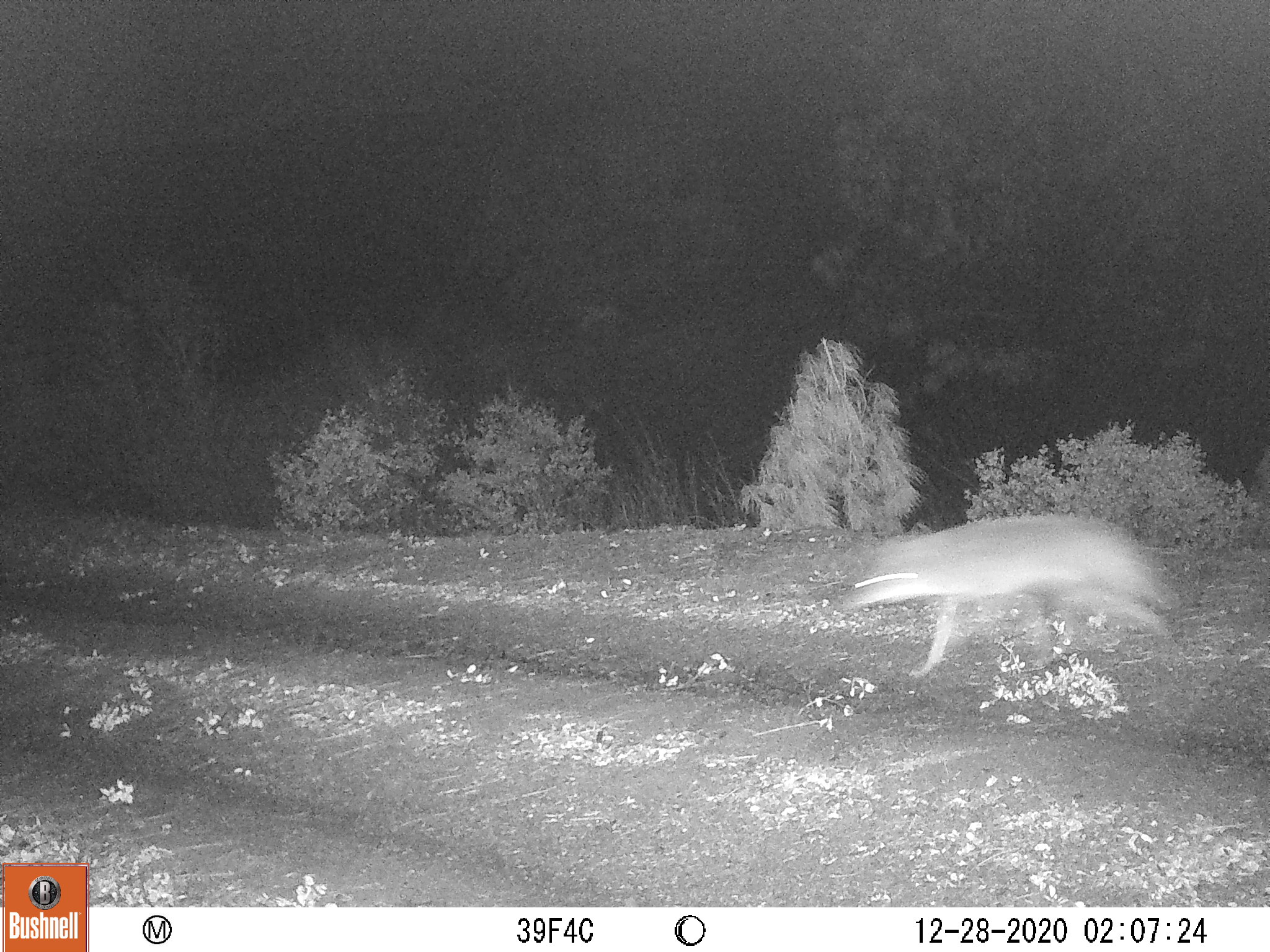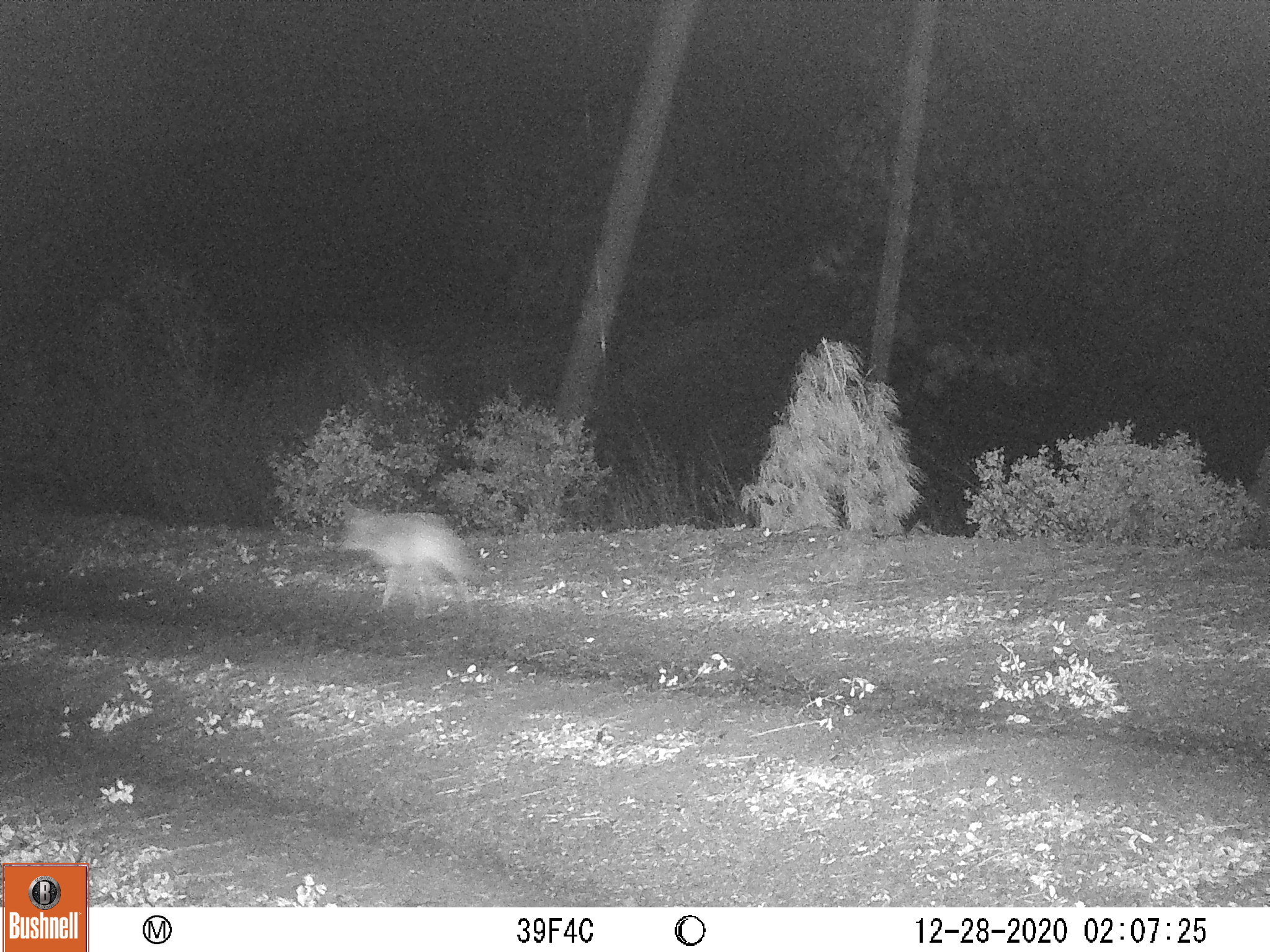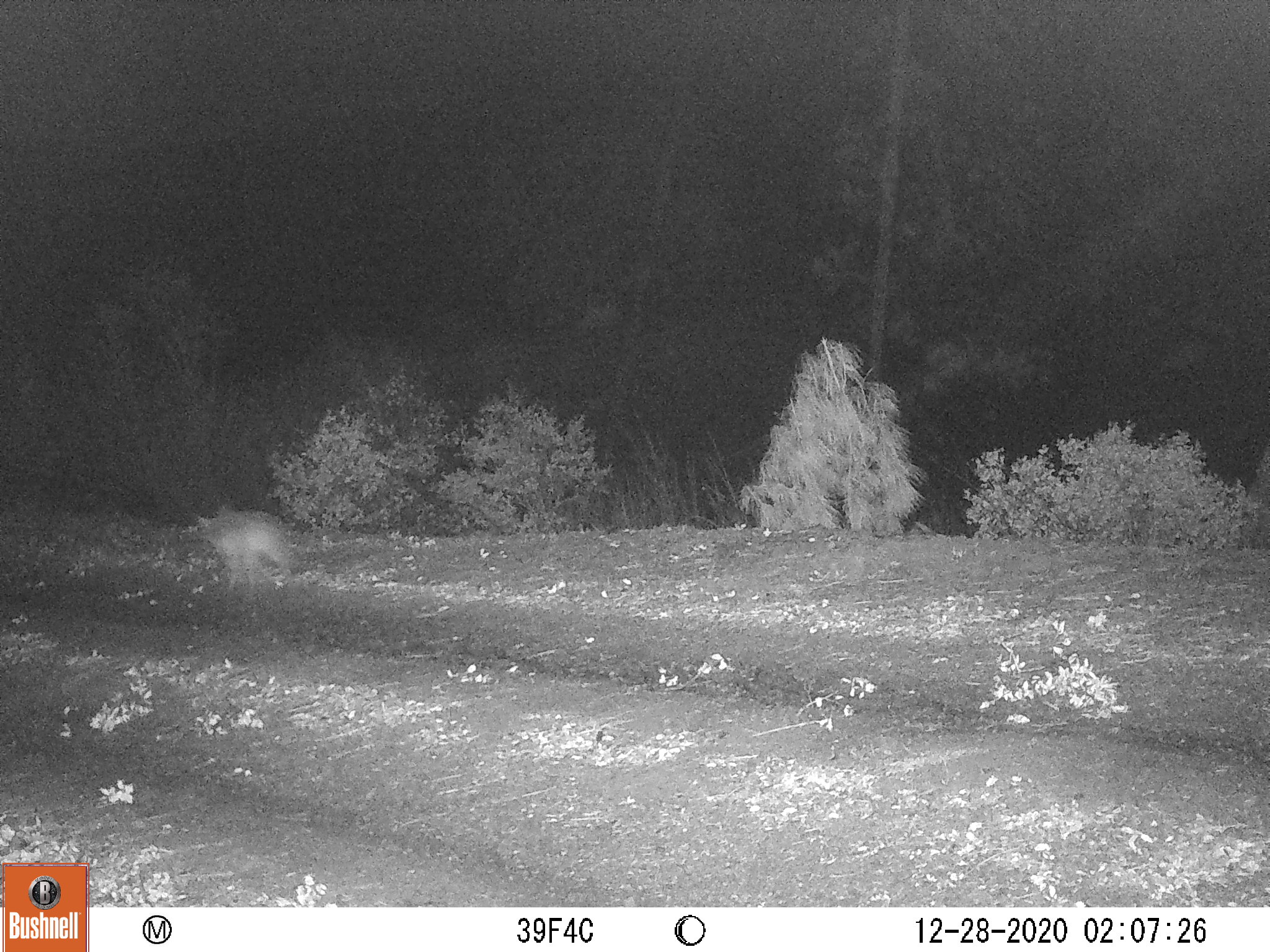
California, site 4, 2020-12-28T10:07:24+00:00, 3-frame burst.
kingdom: Animalia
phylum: Chordata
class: Mammalia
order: Carnivora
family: Canidae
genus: Canis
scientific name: Canis latrans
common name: coyote